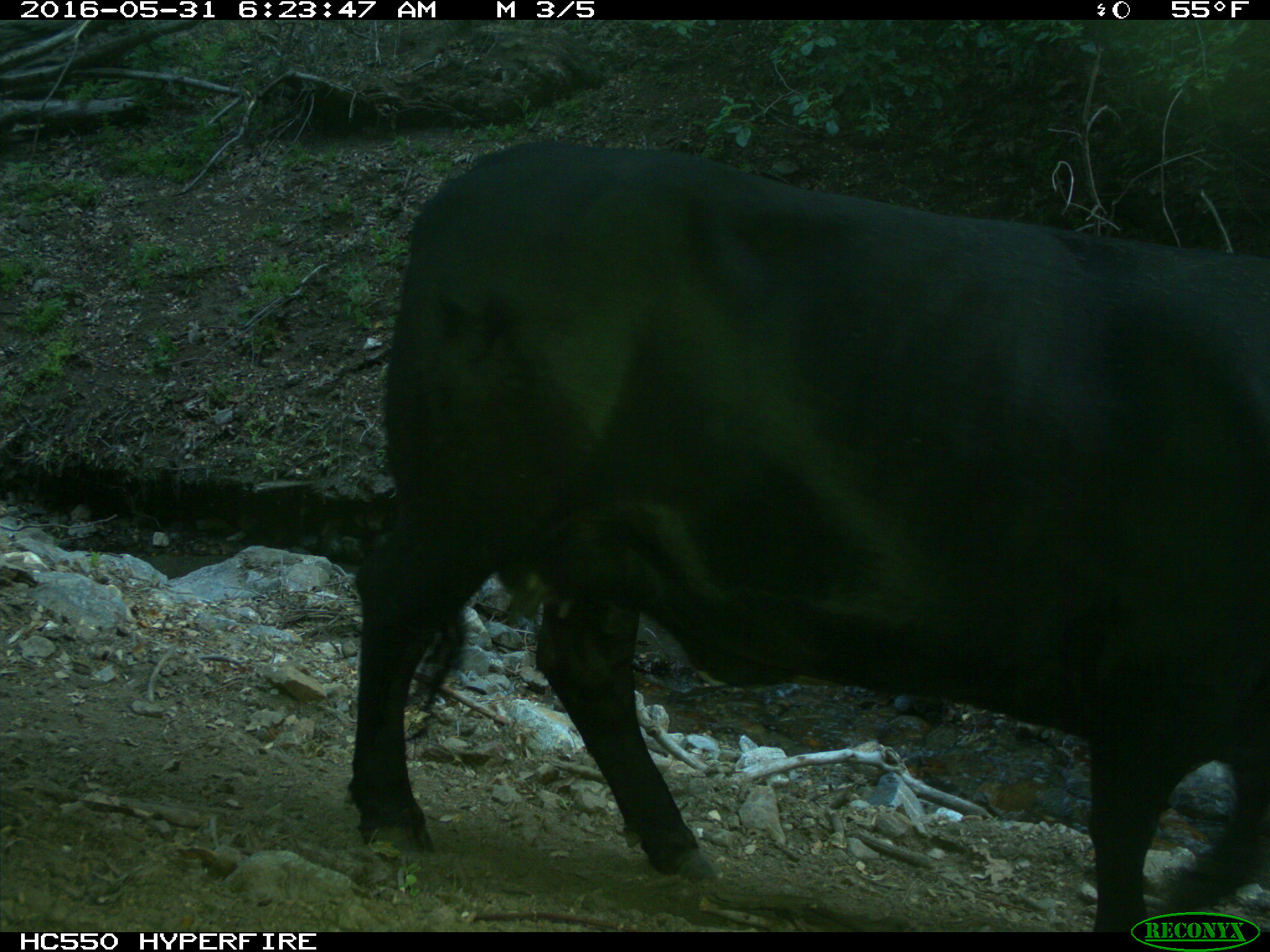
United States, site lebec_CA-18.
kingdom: Animalia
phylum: Chordata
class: Mammalia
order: Artiodactyla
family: Bovidae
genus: Bos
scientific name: Bos taurus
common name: domestic cow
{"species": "Bos taurus (domestic cow)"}